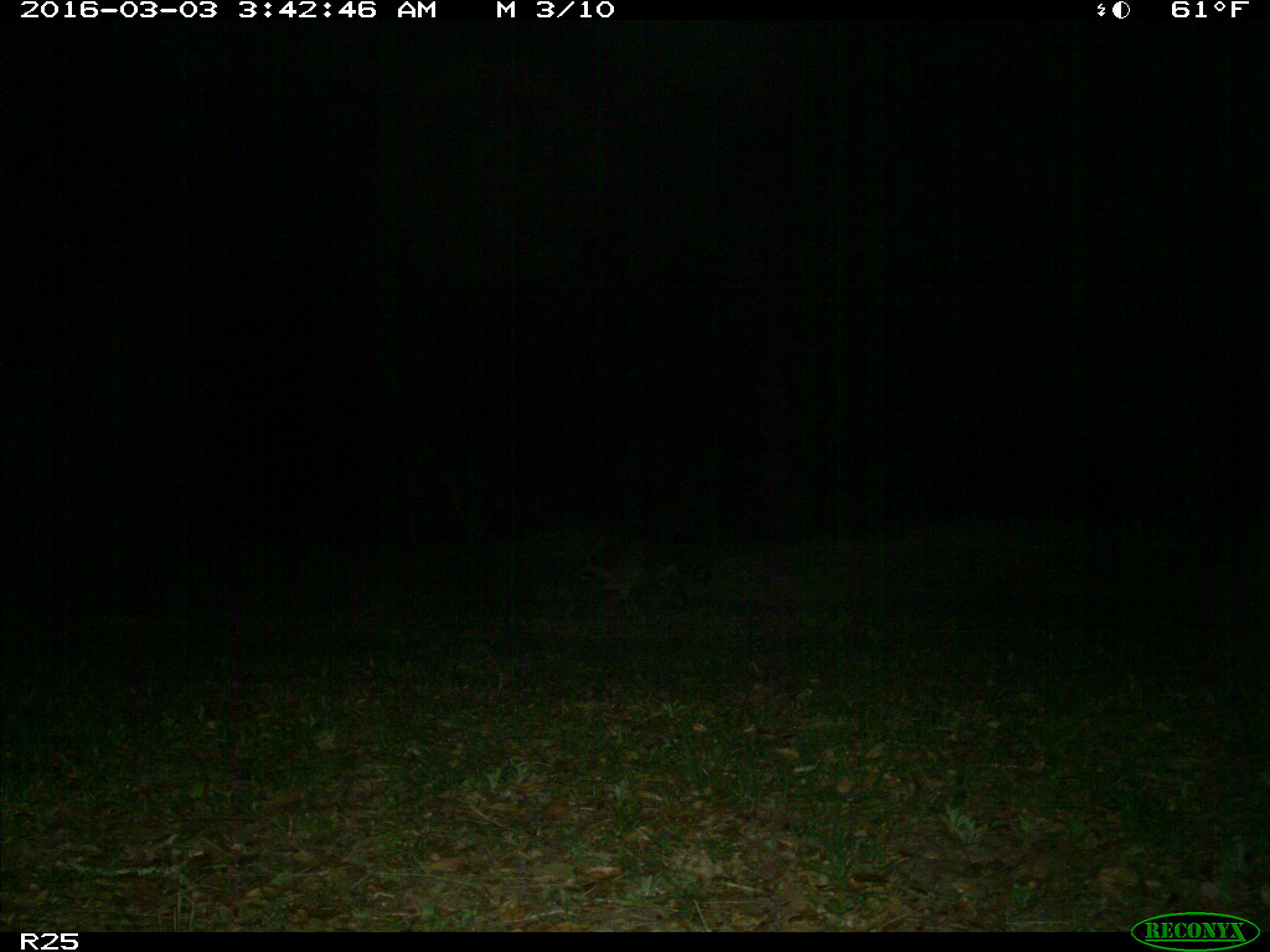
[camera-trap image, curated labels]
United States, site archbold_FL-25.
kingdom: Animalia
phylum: Chordata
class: Mammalia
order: Carnivora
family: Procyonidae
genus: Procyon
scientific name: Procyon lotor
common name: common raccoon